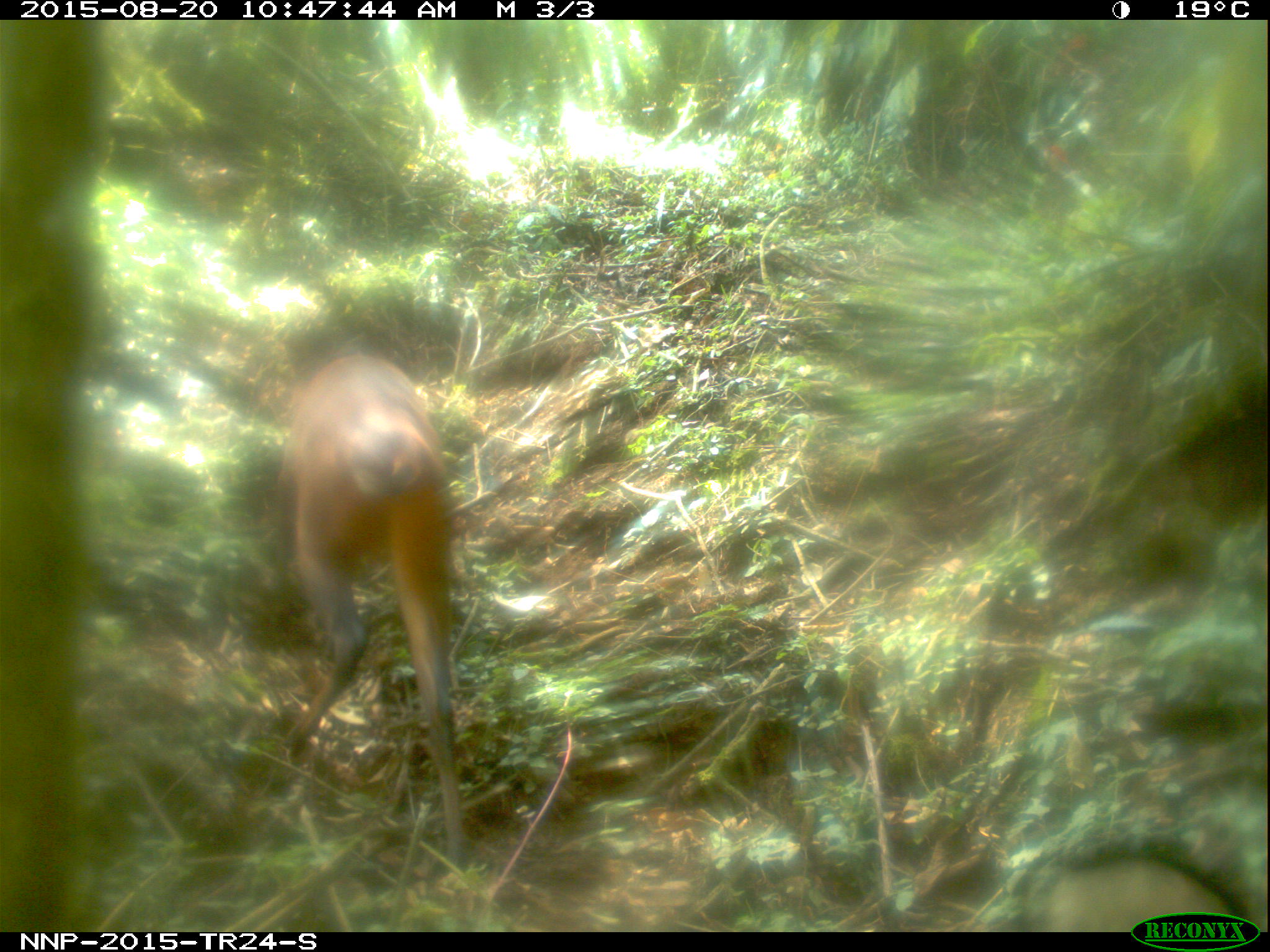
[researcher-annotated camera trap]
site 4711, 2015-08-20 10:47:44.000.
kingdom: Animalia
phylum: Chordata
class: Mammalia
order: Artiodactyla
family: Bovidae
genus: Cephalophus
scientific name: Cephalophus nigrifrons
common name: black-fronted duiker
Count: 1.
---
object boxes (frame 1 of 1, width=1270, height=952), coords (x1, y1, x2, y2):
cephalophus nigrifrons: (264, 344, 469, 872)